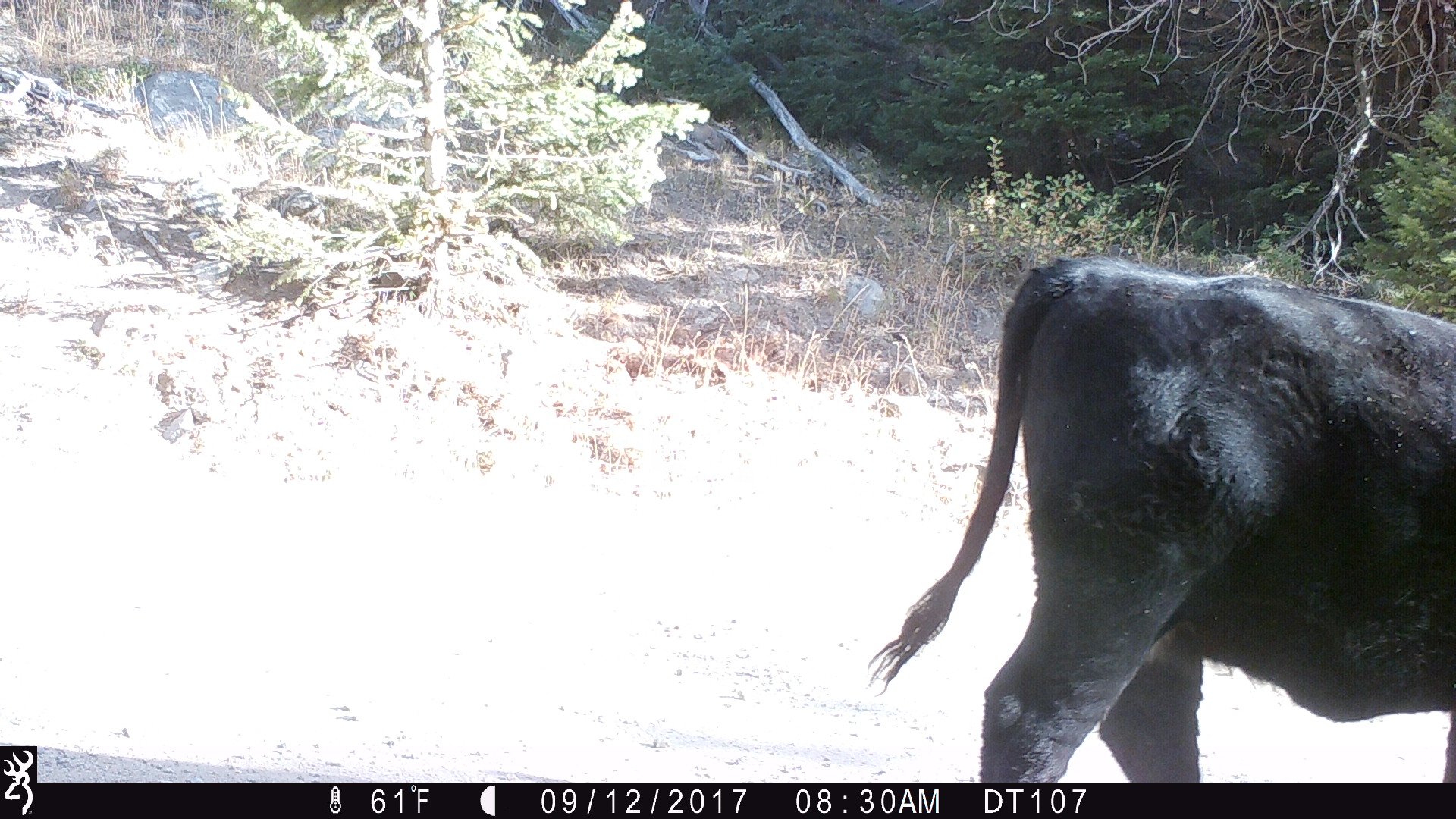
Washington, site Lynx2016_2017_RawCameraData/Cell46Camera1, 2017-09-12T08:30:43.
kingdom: Animalia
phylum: Chordata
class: Mammalia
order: Artiodactyla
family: Bovidae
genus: Bos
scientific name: Bos taurus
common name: domestic cattle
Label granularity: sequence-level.